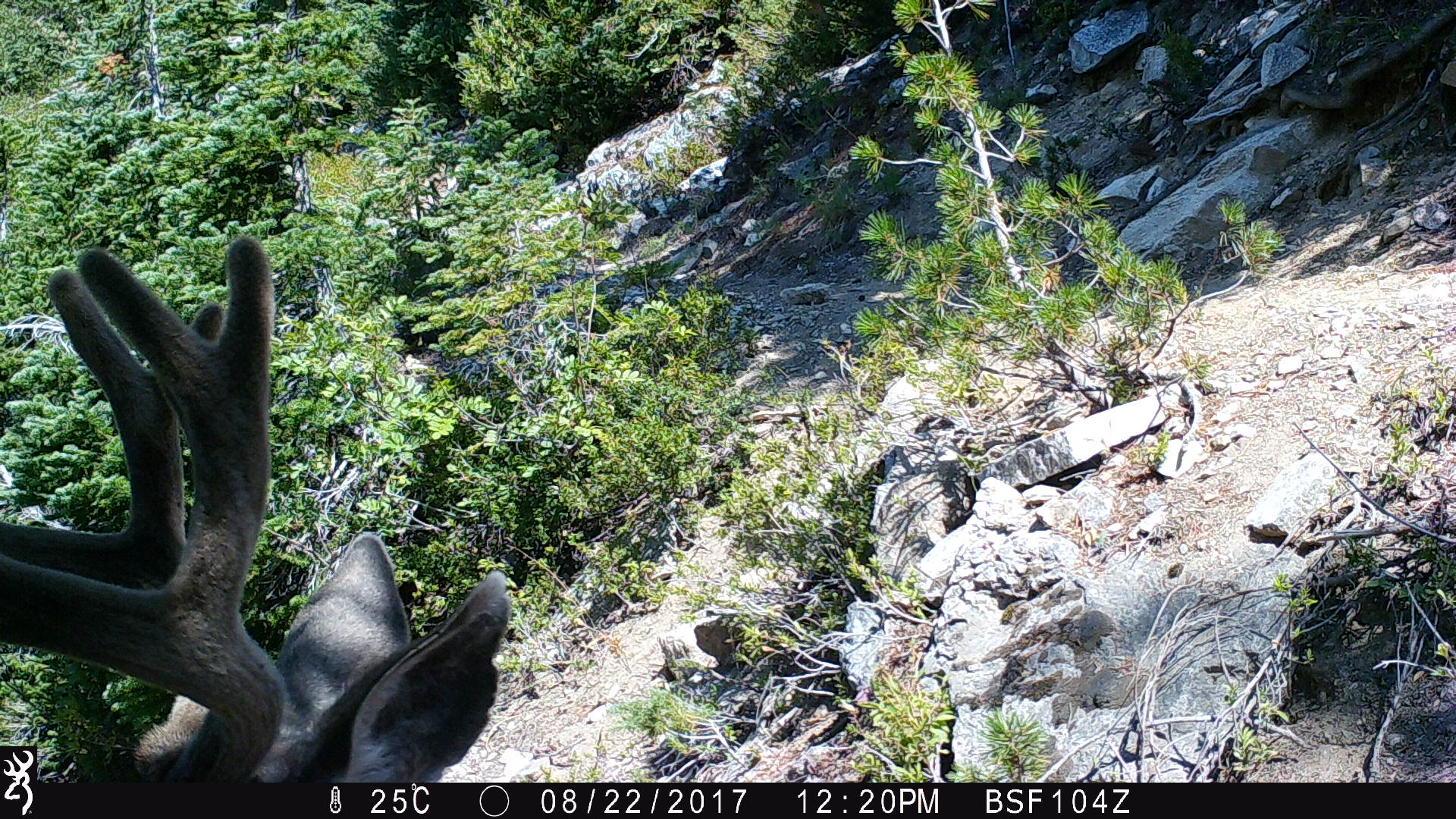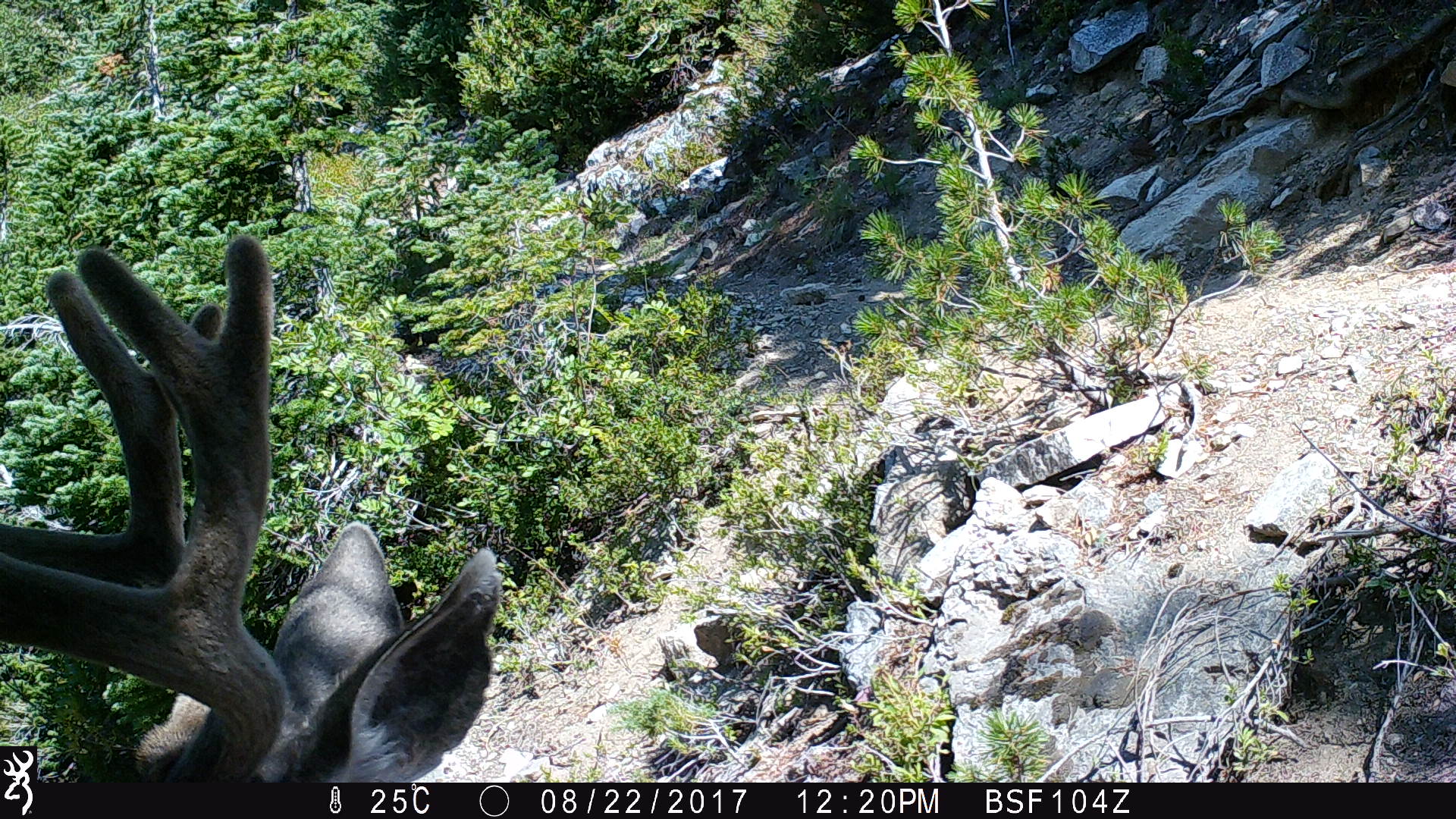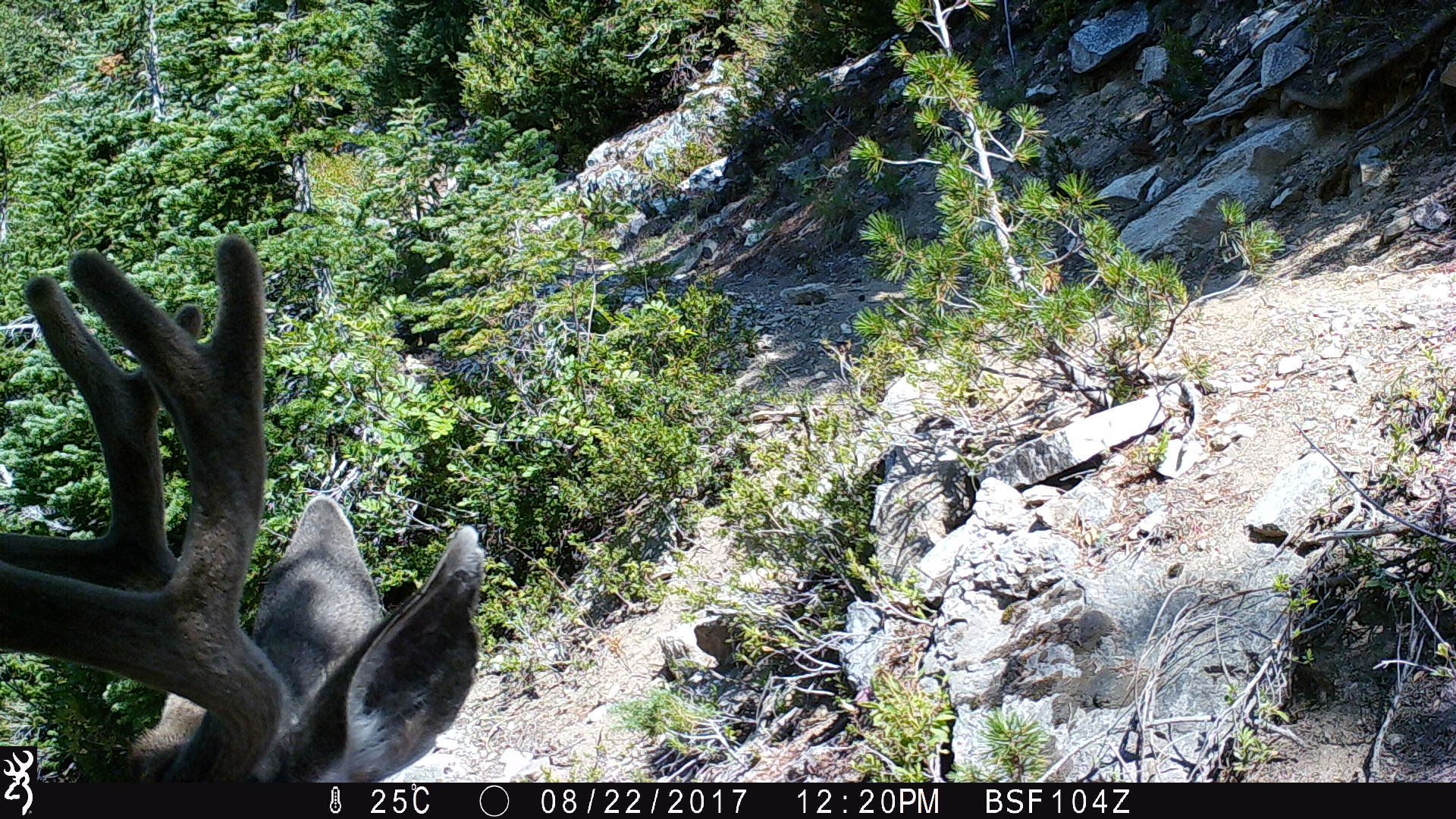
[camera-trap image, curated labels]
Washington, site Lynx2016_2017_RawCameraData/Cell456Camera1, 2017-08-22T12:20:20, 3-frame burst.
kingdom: Animalia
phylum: Chordata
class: Mammalia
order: Artiodactyla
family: Cervidae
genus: Odocoileus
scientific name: Odocoileus hemionus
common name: mule deer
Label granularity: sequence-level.